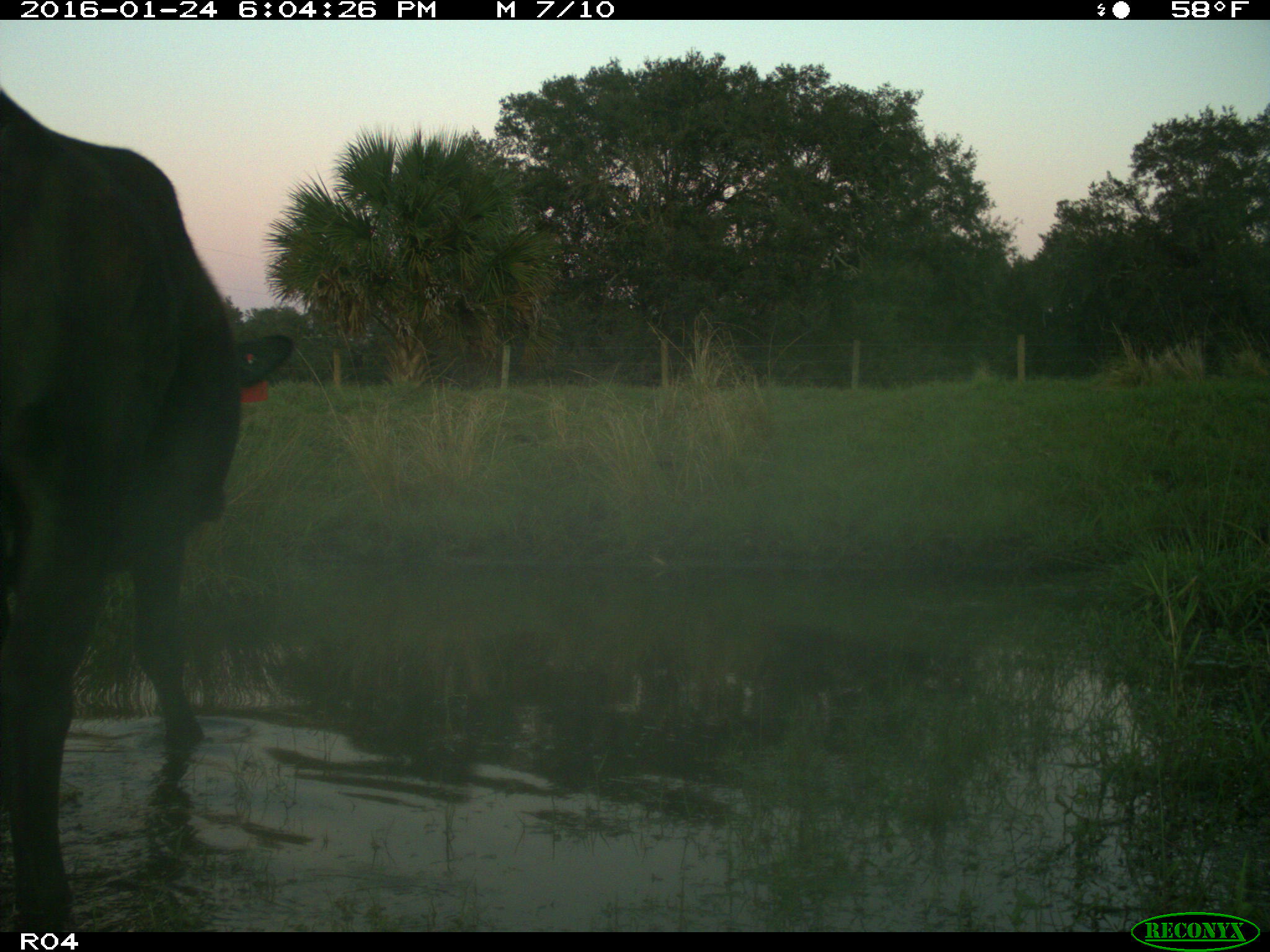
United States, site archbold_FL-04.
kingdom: Animalia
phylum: Chordata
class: Mammalia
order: Artiodactyla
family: Bovidae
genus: Bos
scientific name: Bos taurus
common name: domestic cow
Bos taurus (domestic cow).